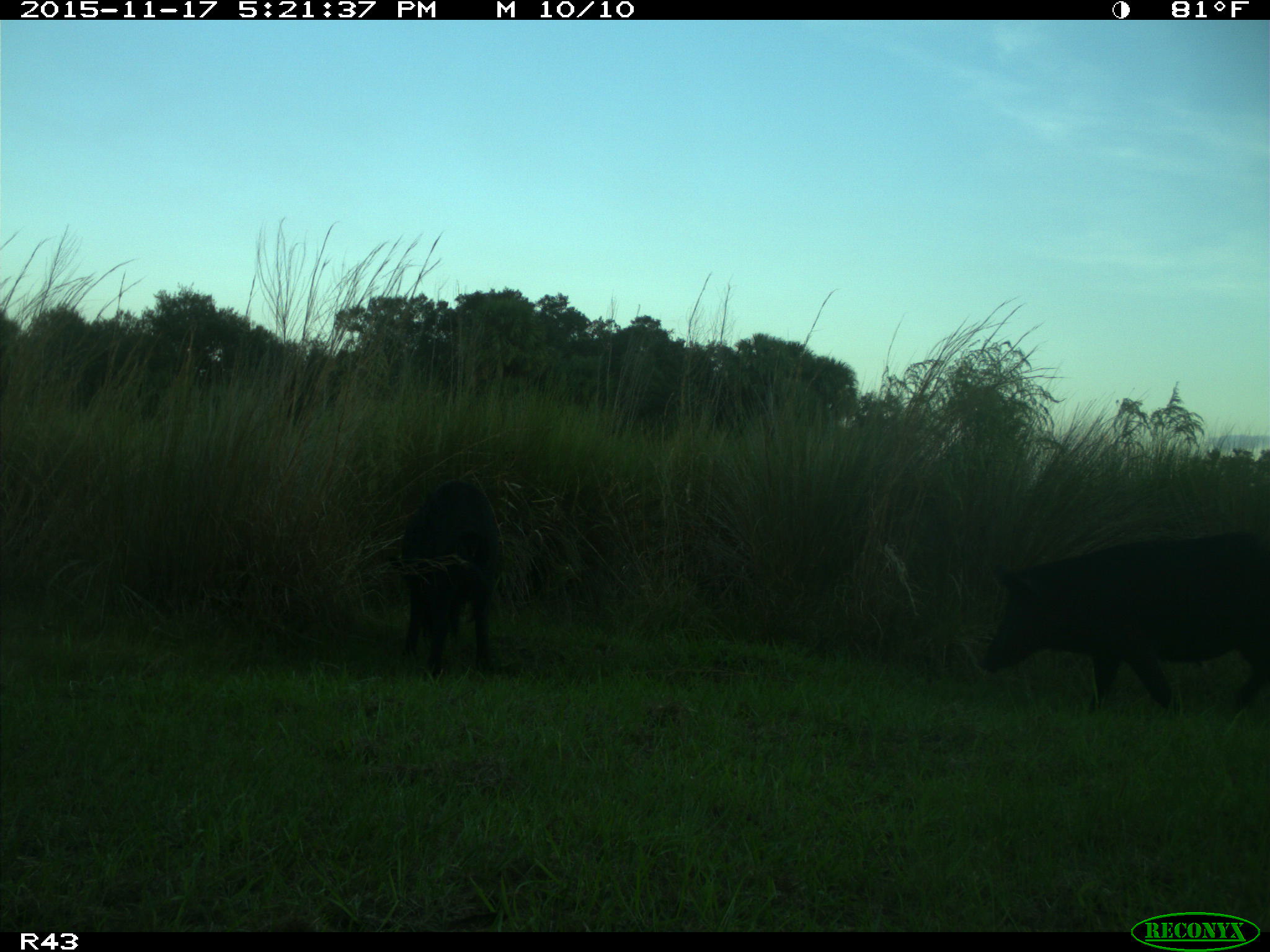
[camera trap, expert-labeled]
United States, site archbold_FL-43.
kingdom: Animalia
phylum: Chordata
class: Mammalia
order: Artiodactyla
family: Suidae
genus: Sus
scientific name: Sus scrofa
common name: wild boar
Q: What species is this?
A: Sus scrofa (wild boar).